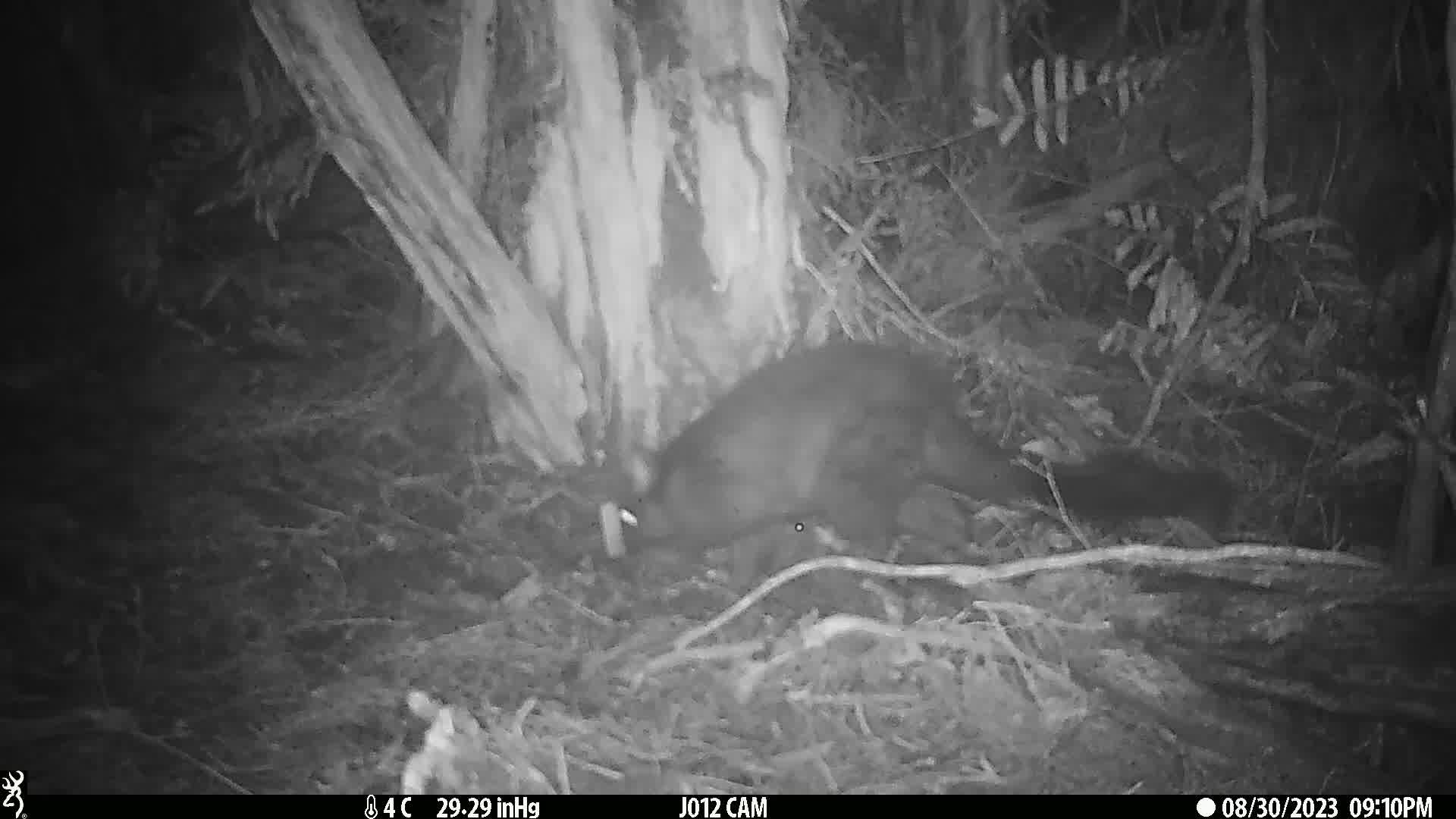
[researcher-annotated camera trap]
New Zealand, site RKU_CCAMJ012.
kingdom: Animalia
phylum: Chordata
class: Mammalia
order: Diprotodontia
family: Phalangeridae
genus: Trichosurus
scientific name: Trichosurus vulpecula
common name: common brushtail possum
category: possum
Possum (common brushtail possum) (Trichosurus vulpecula).